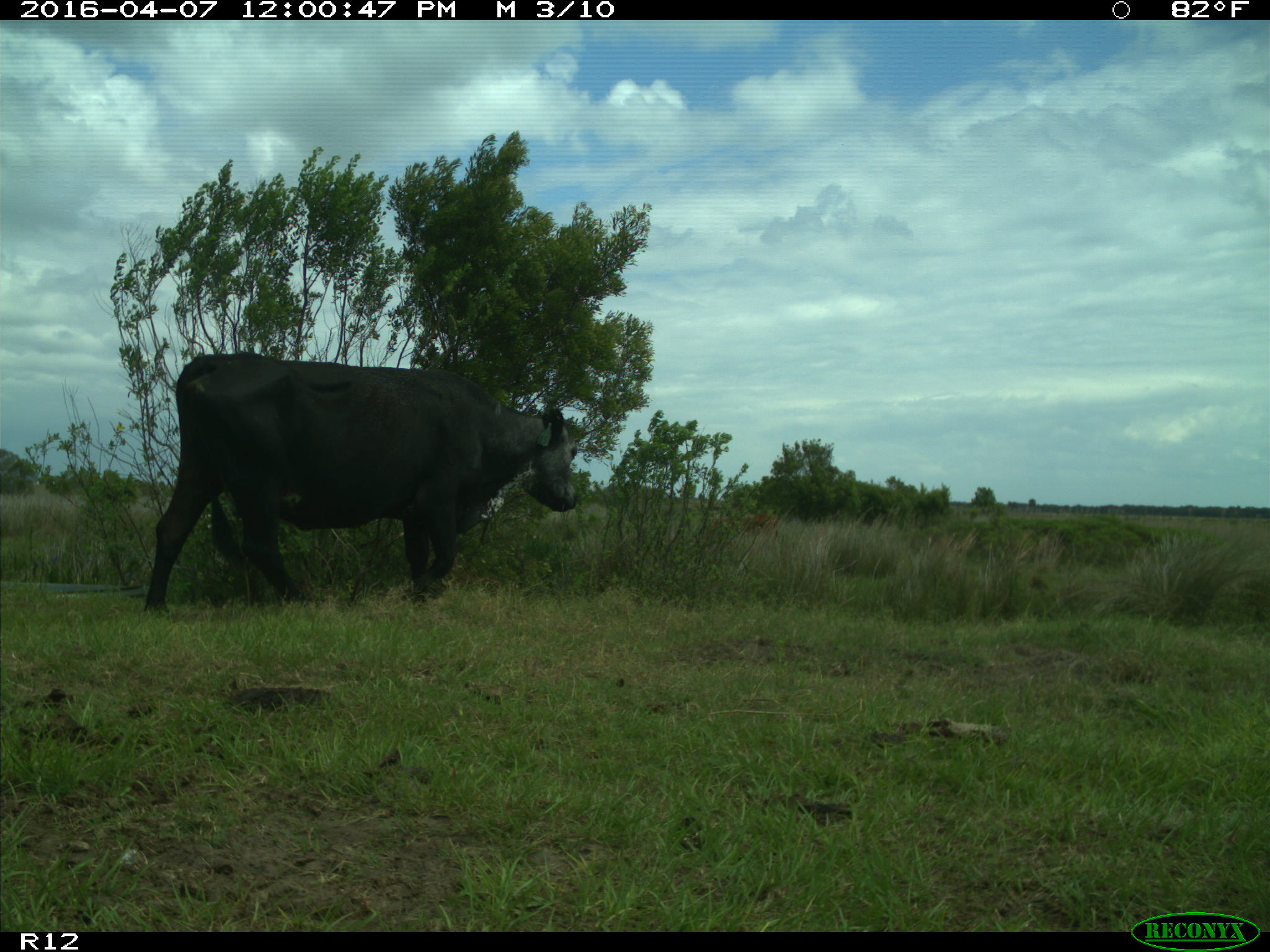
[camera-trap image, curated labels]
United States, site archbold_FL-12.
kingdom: Animalia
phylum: Chordata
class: Mammalia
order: Artiodactyla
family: Bovidae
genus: Bos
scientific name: Bos taurus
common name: domestic cow